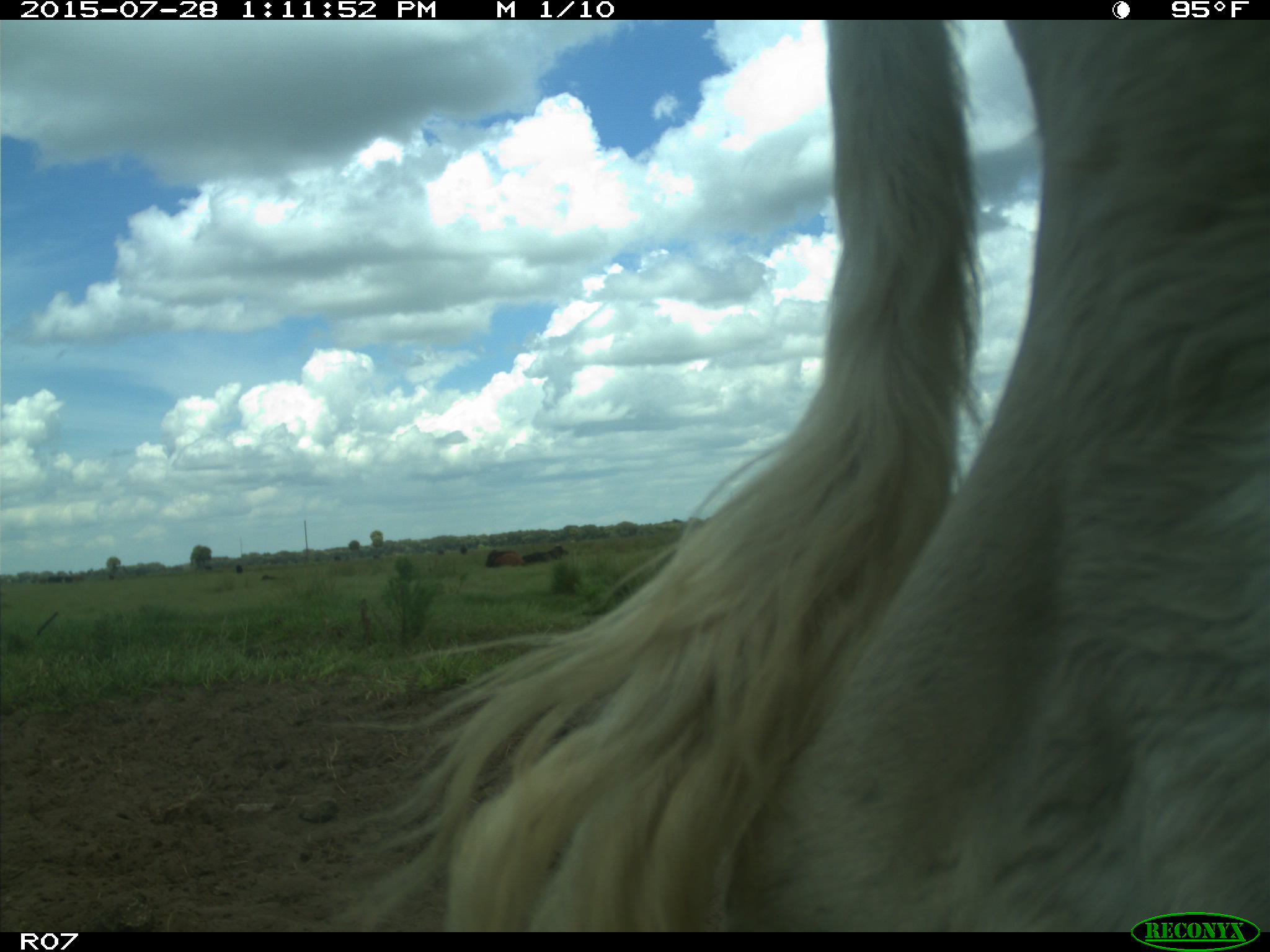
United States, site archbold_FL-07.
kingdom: Animalia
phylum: Chordata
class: Mammalia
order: Artiodactyla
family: Bovidae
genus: Bos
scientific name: Bos taurus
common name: domestic cow